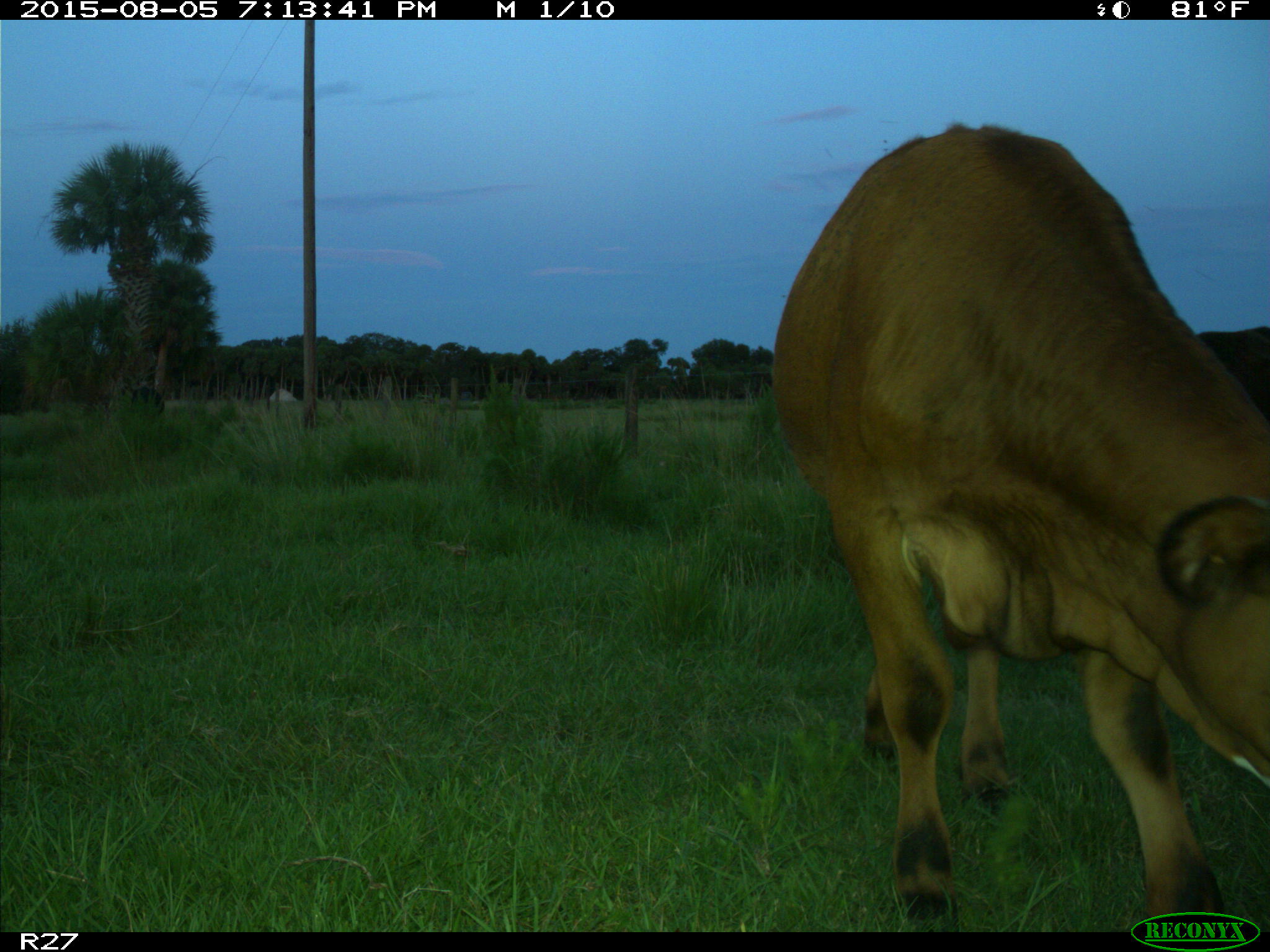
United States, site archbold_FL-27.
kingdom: Animalia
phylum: Chordata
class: Mammalia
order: Artiodactyla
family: Bovidae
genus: Bos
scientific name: Bos taurus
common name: domestic cow